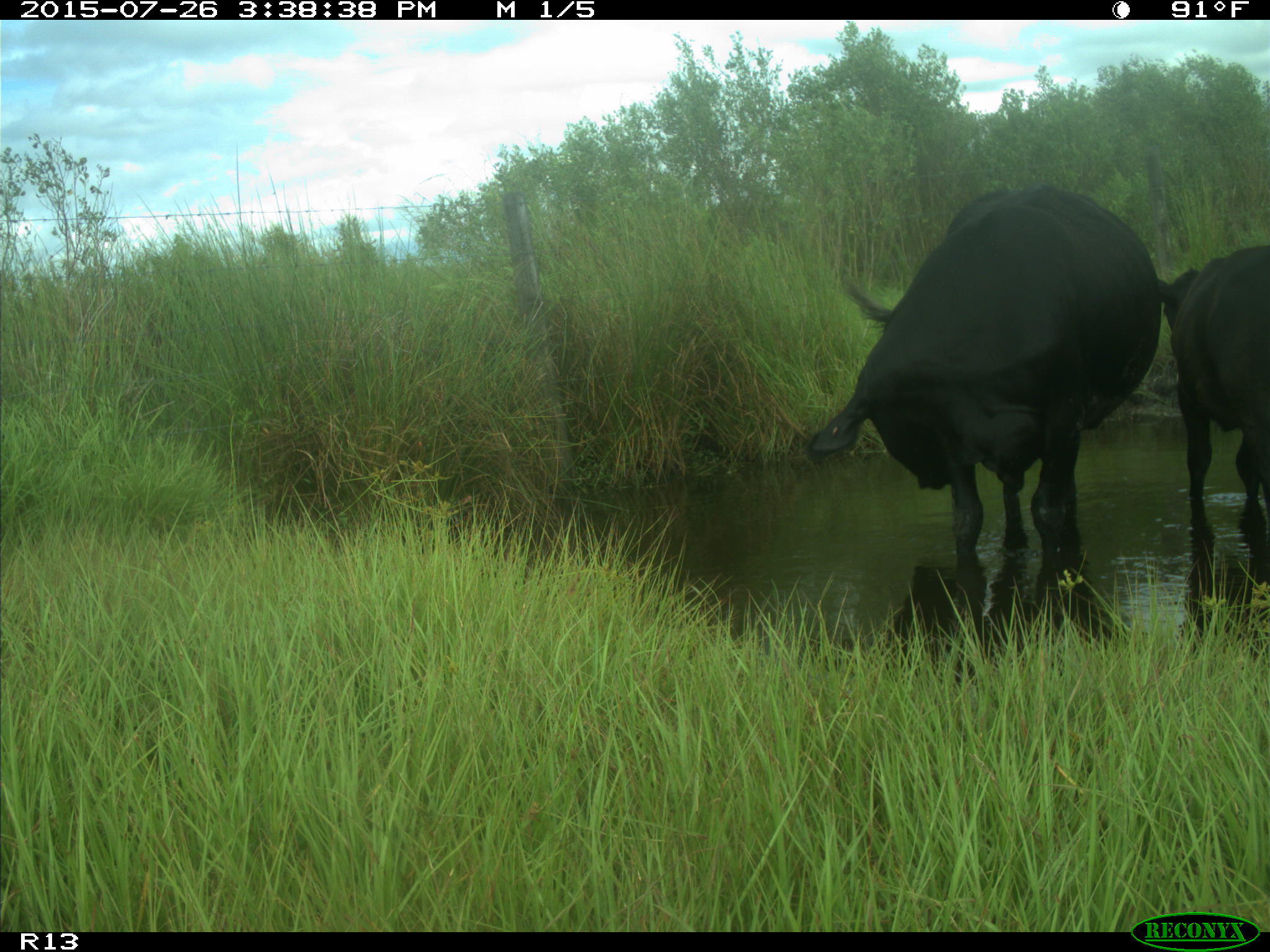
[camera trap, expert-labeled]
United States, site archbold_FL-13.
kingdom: Animalia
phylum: Chordata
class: Mammalia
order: Artiodactyla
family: Bovidae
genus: Bos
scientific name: Bos taurus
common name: domestic cow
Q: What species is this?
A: Bos taurus (domestic cow).